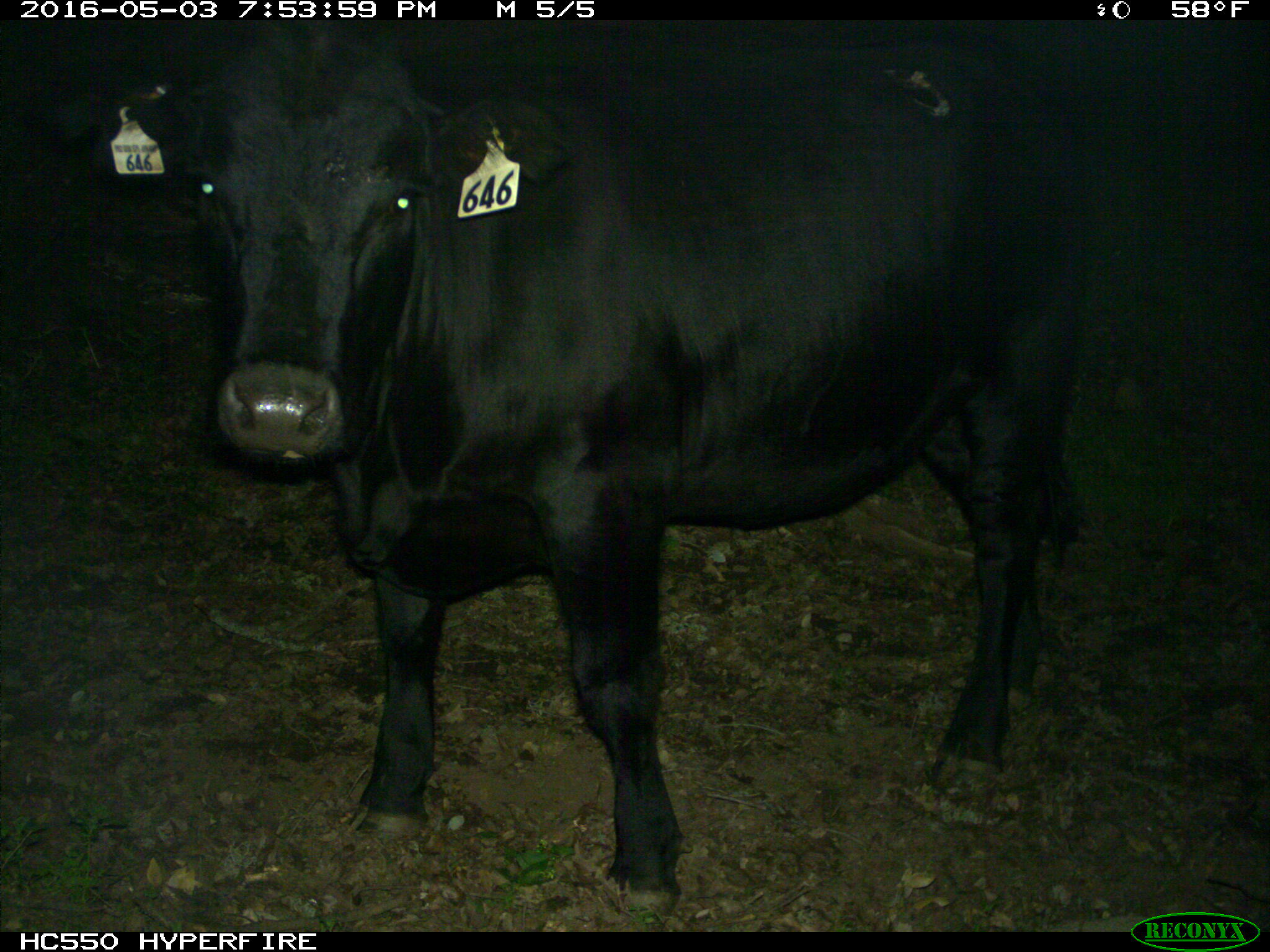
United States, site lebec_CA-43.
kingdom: Animalia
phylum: Chordata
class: Mammalia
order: Artiodactyla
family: Bovidae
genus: Bos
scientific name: Bos taurus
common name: domestic cow